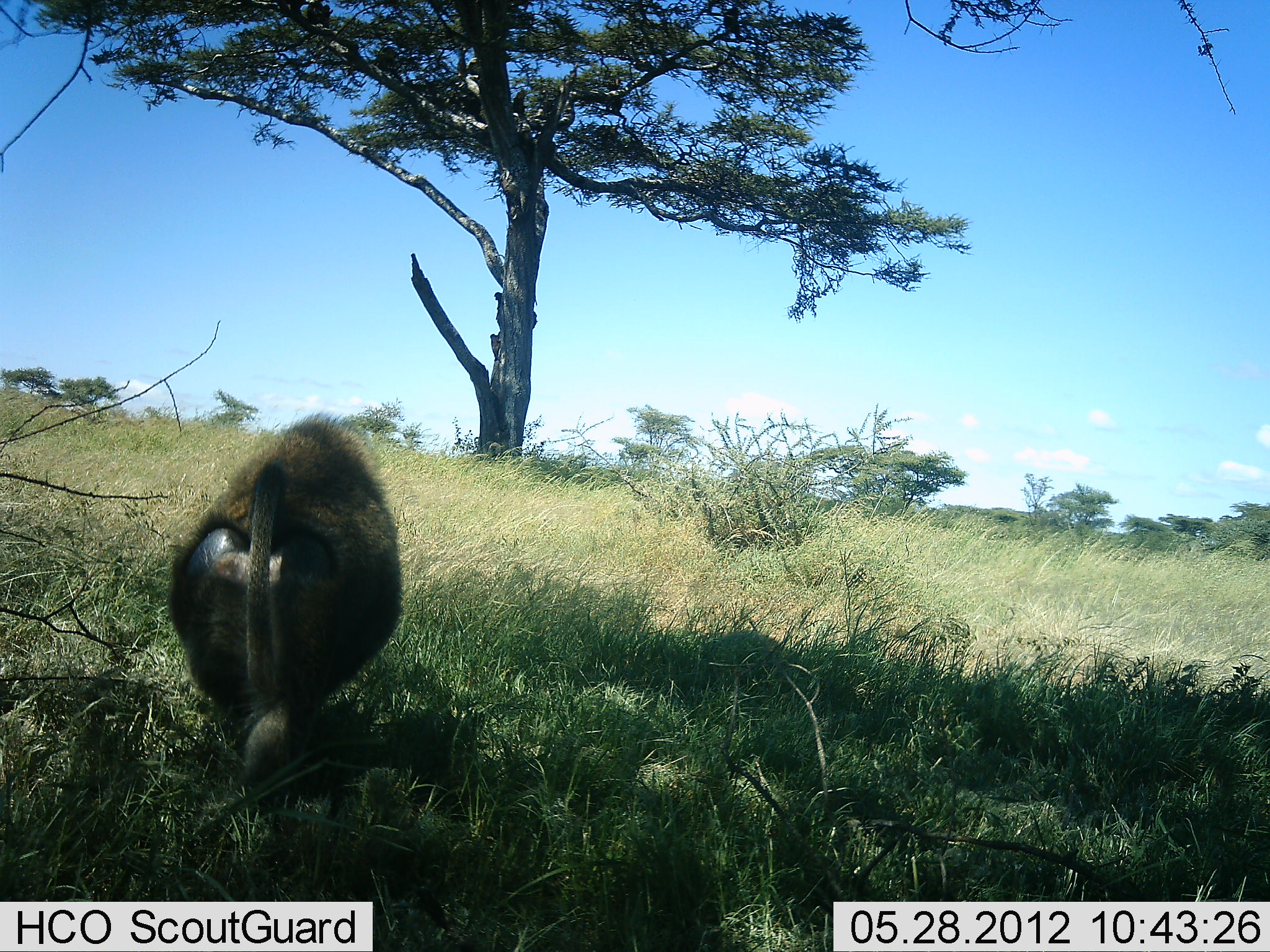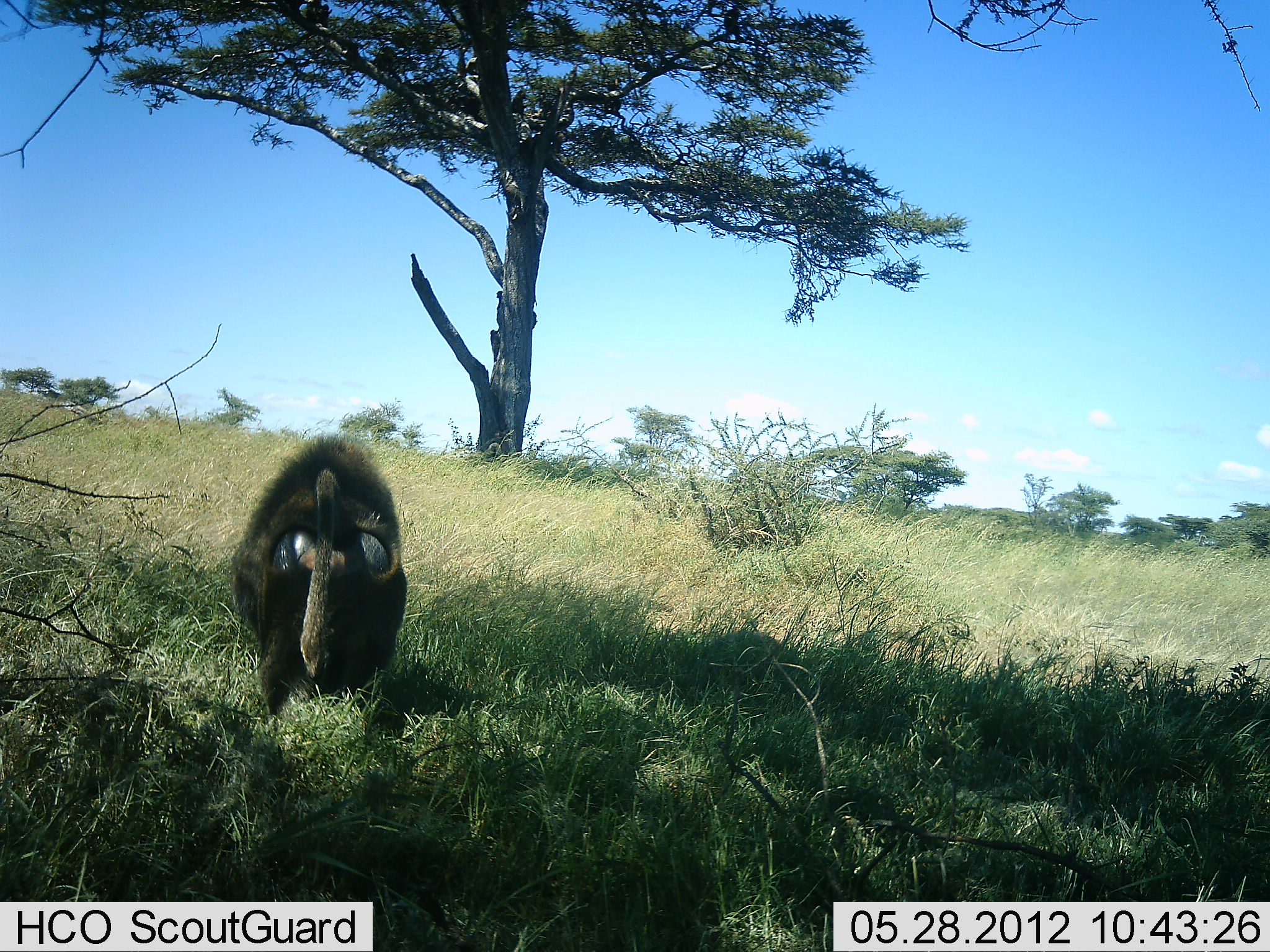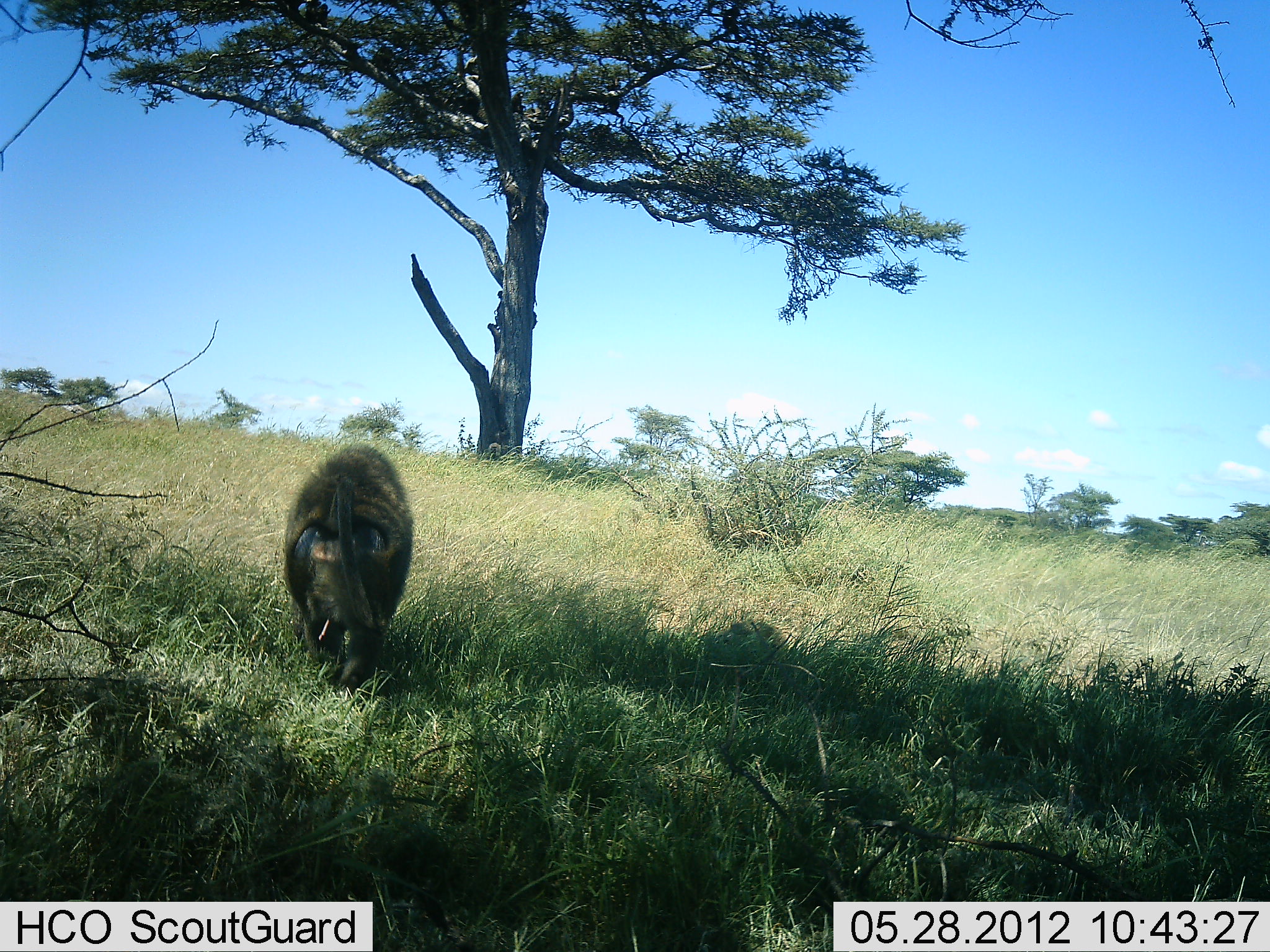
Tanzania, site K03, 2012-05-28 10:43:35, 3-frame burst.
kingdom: Animalia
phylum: Chordata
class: Mammalia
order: Primates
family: Cercopithecidae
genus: Papio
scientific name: Papio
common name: baboon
Baboon (Papio), count 1. Behavior (volunteer vote fractions): standing 0%, resting 10%, moving 100%, interacting 10%. Young present (vote fraction): 0%. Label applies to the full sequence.